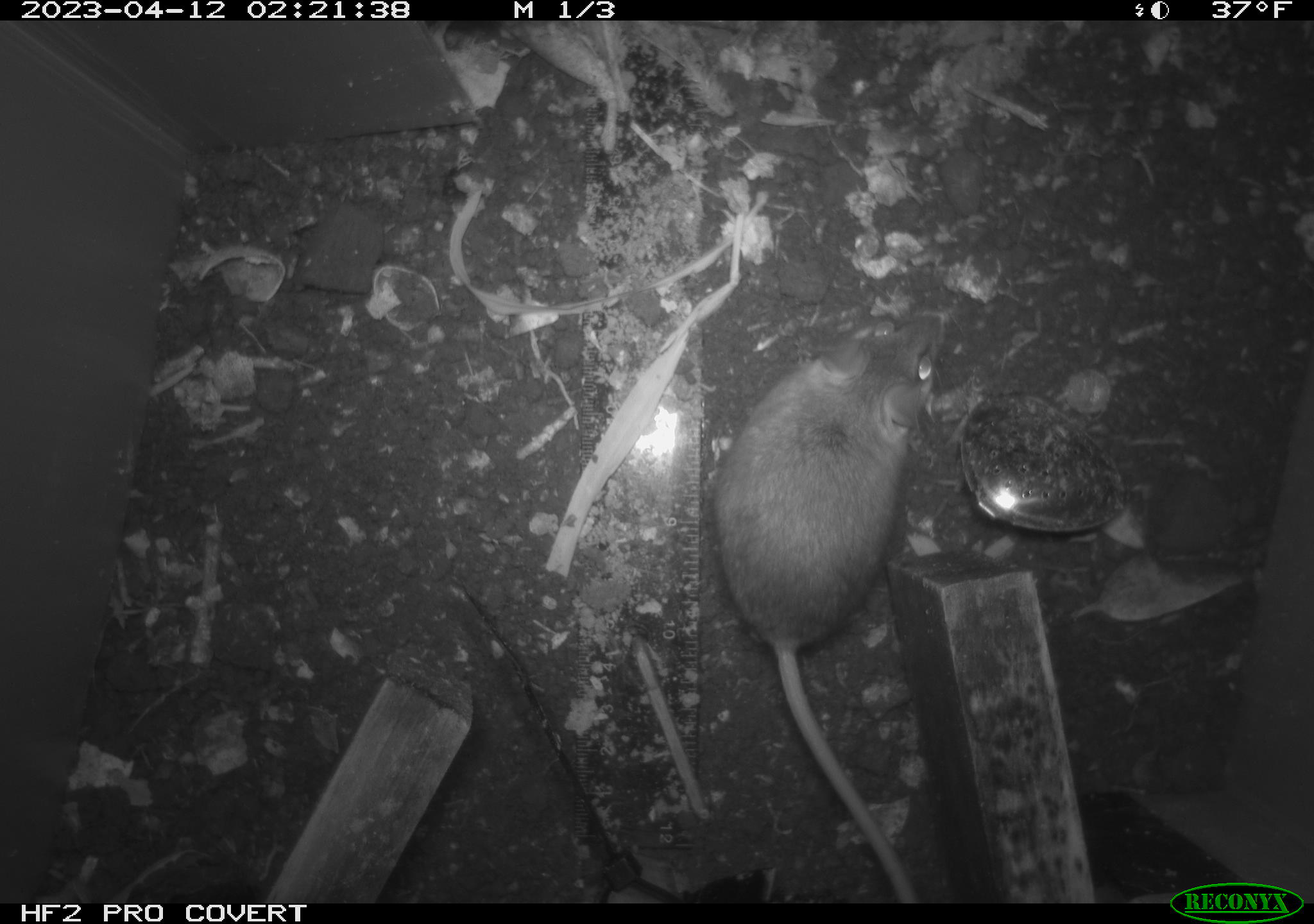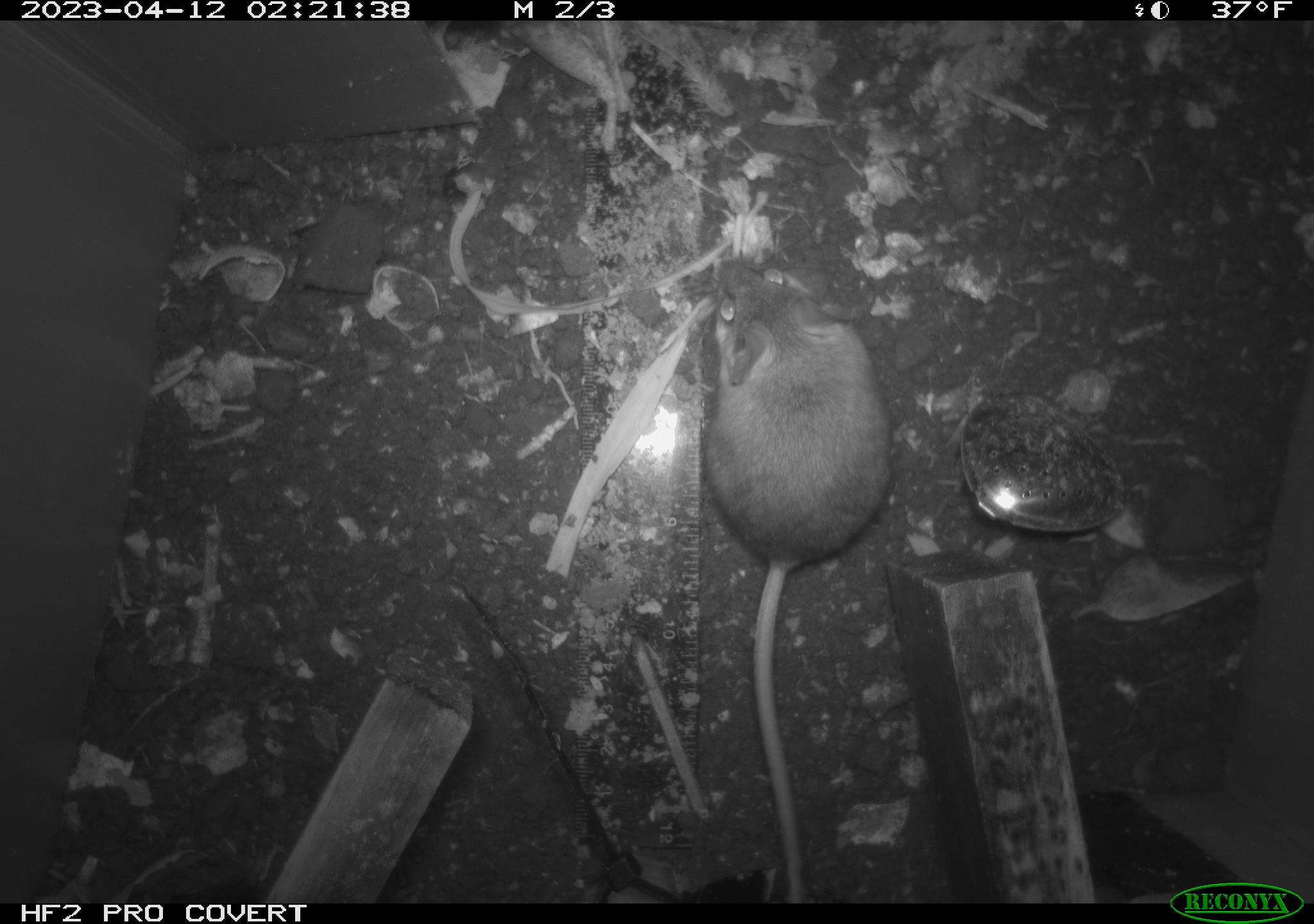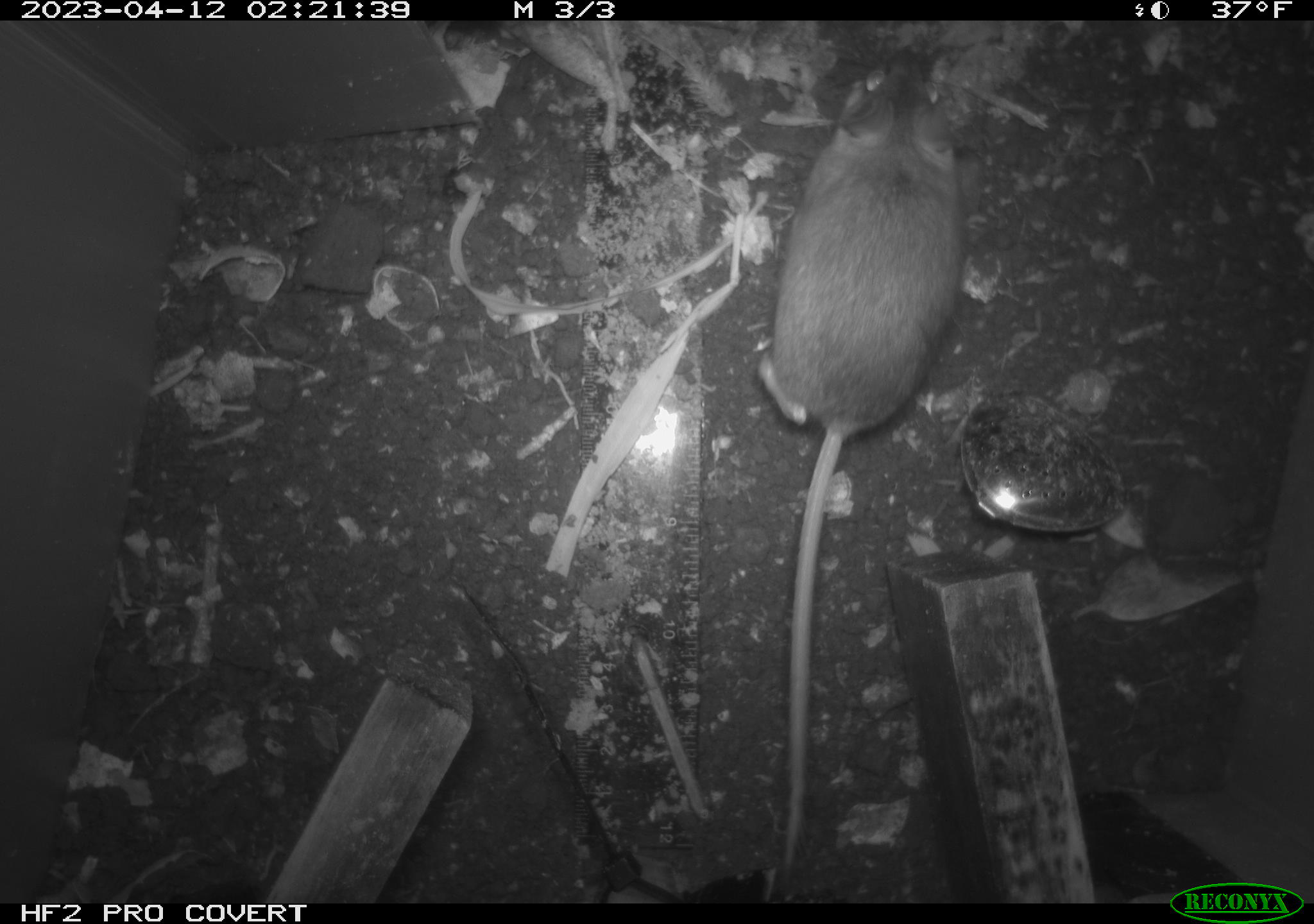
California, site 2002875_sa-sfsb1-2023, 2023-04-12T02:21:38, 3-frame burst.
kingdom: Animalia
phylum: Chordata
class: Mammalia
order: Rodentia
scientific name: Rodentia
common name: mouse species